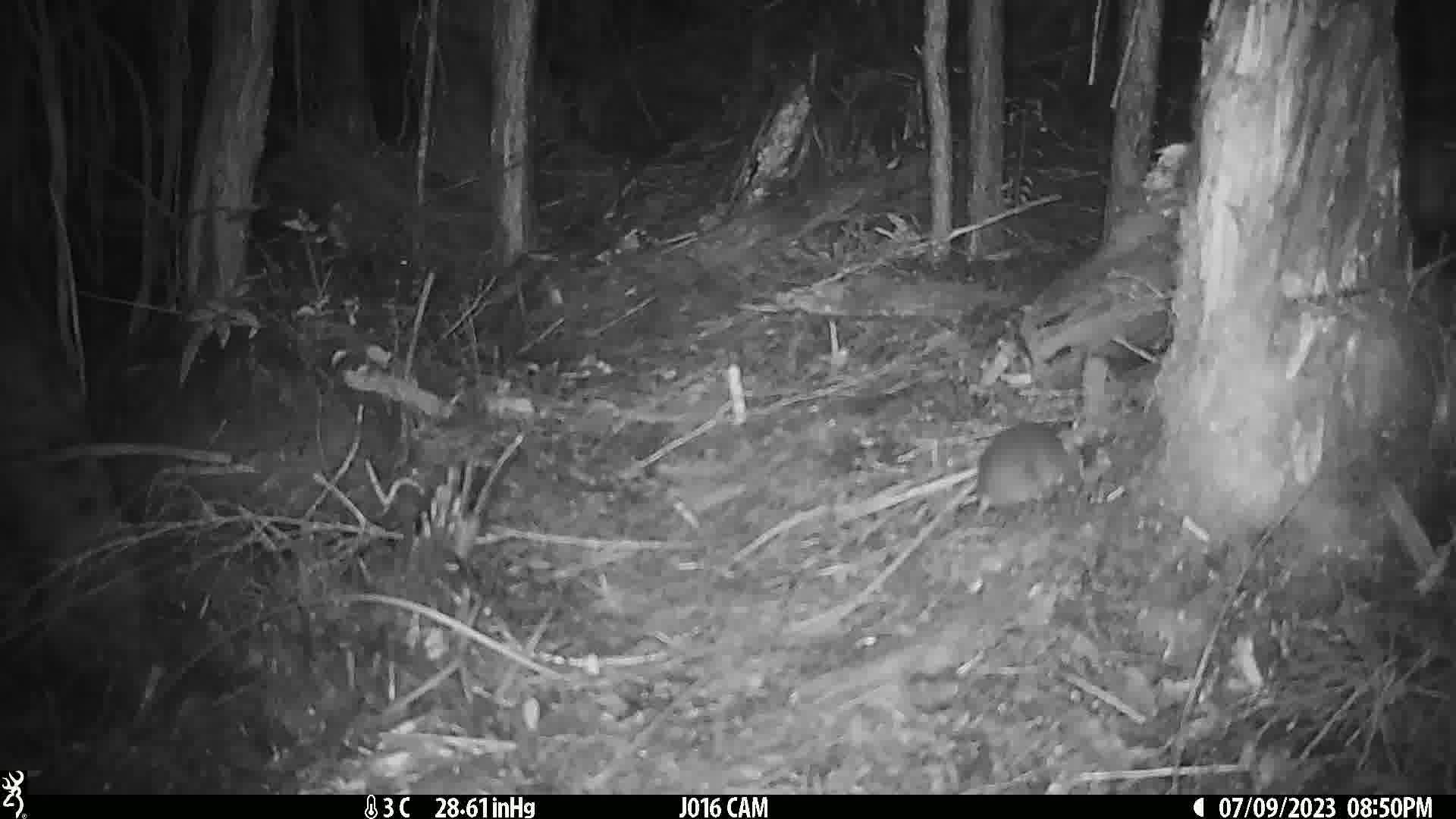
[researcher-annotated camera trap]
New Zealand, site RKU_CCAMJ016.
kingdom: Animalia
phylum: Chordata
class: Mammalia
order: Rodentia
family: Muridae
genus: Rattus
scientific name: Rattus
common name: rat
Rat (Rattus).